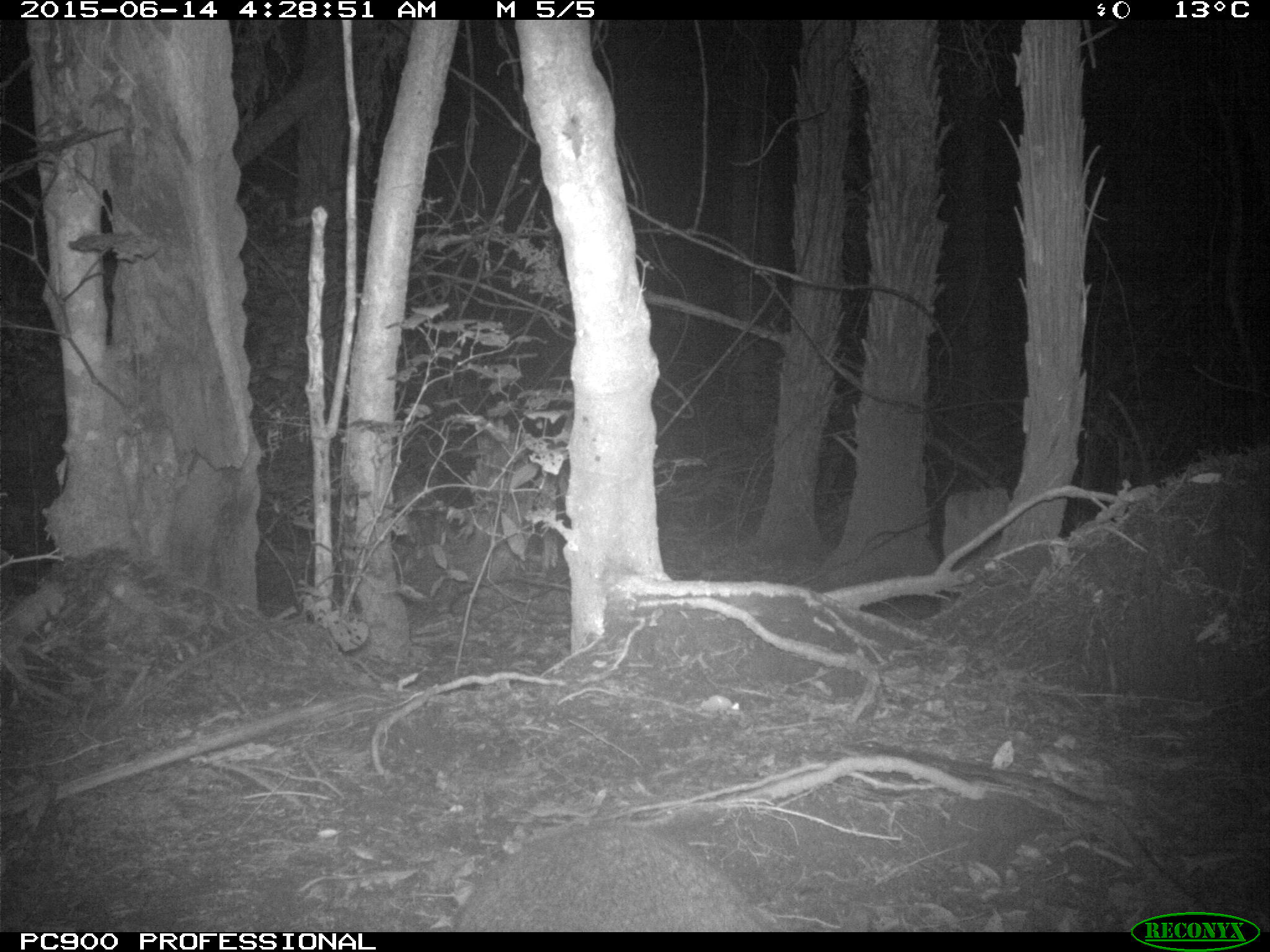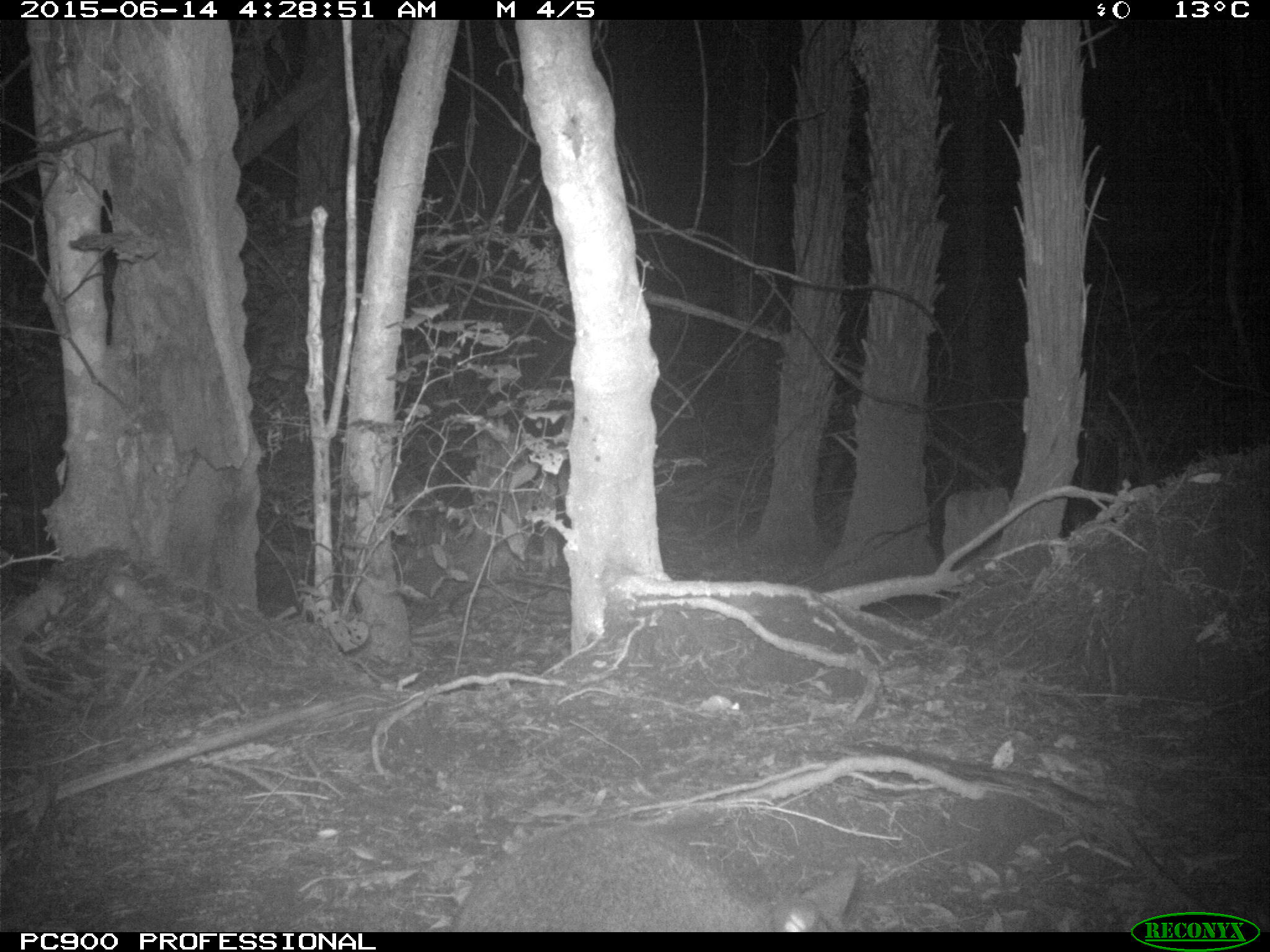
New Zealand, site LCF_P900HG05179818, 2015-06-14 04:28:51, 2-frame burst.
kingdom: Animalia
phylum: Chordata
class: Mammalia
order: Diprotodontia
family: Macropodidae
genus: Notamacropus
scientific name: Notamacropus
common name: wallaby